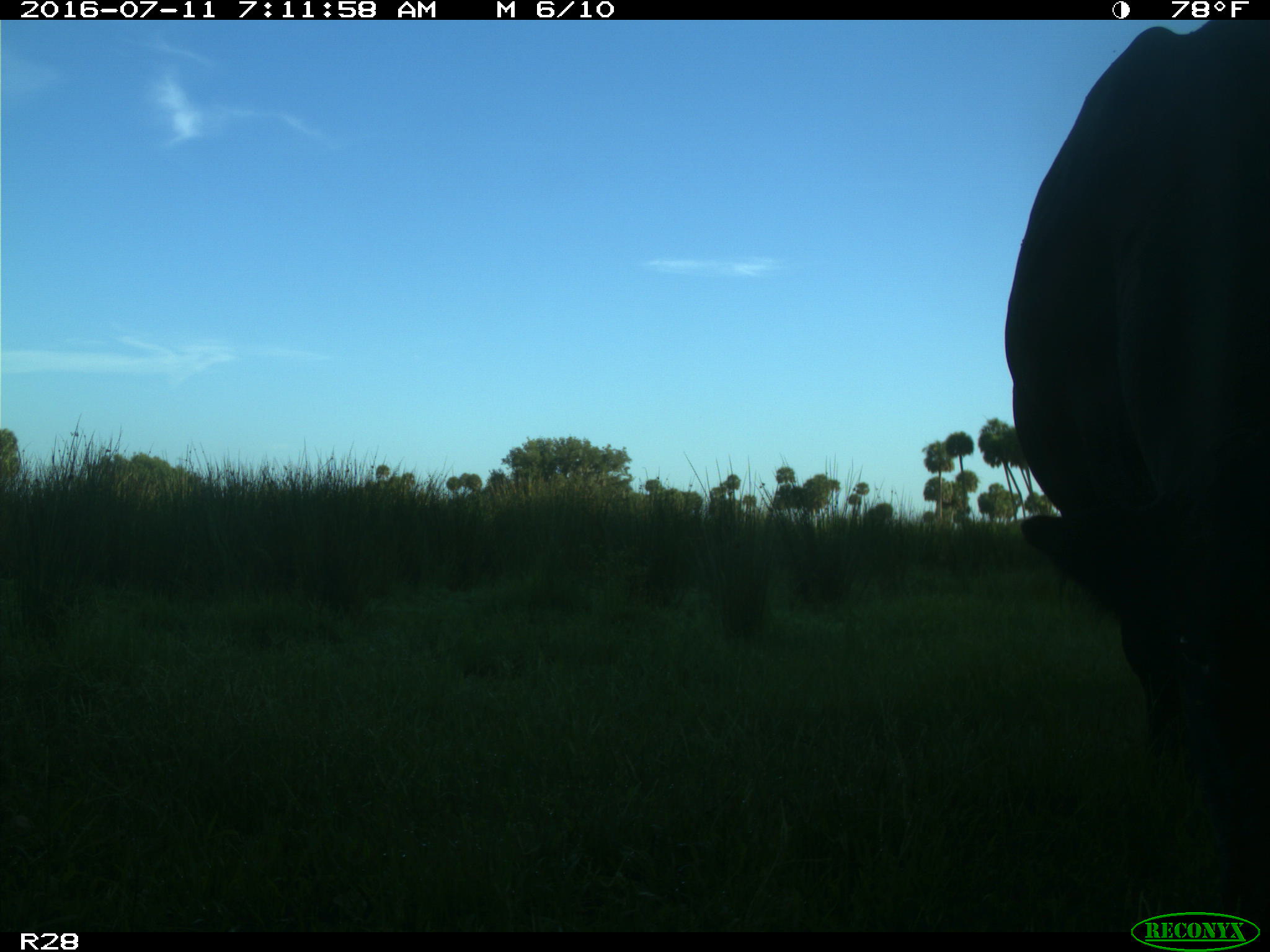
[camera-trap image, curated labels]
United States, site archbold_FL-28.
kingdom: Animalia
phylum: Chordata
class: Mammalia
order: Artiodactyla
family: Bovidae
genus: Bos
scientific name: Bos taurus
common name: domestic cow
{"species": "Bos taurus (domestic cow)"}